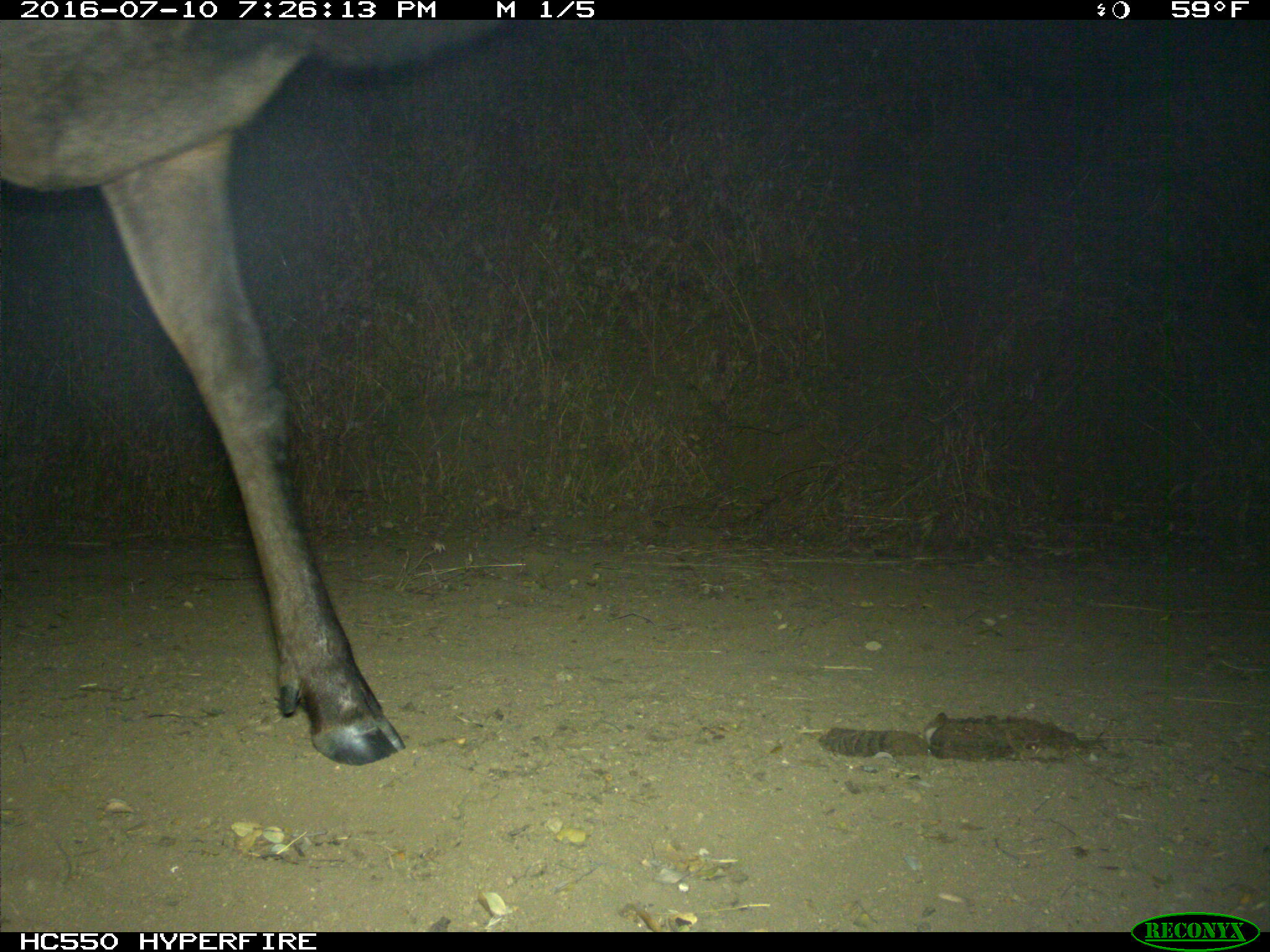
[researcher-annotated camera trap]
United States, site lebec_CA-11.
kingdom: Animalia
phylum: Chordata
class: Mammalia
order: Artiodactyla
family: Cervidae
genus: Cervus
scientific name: Cervus canadensis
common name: elk